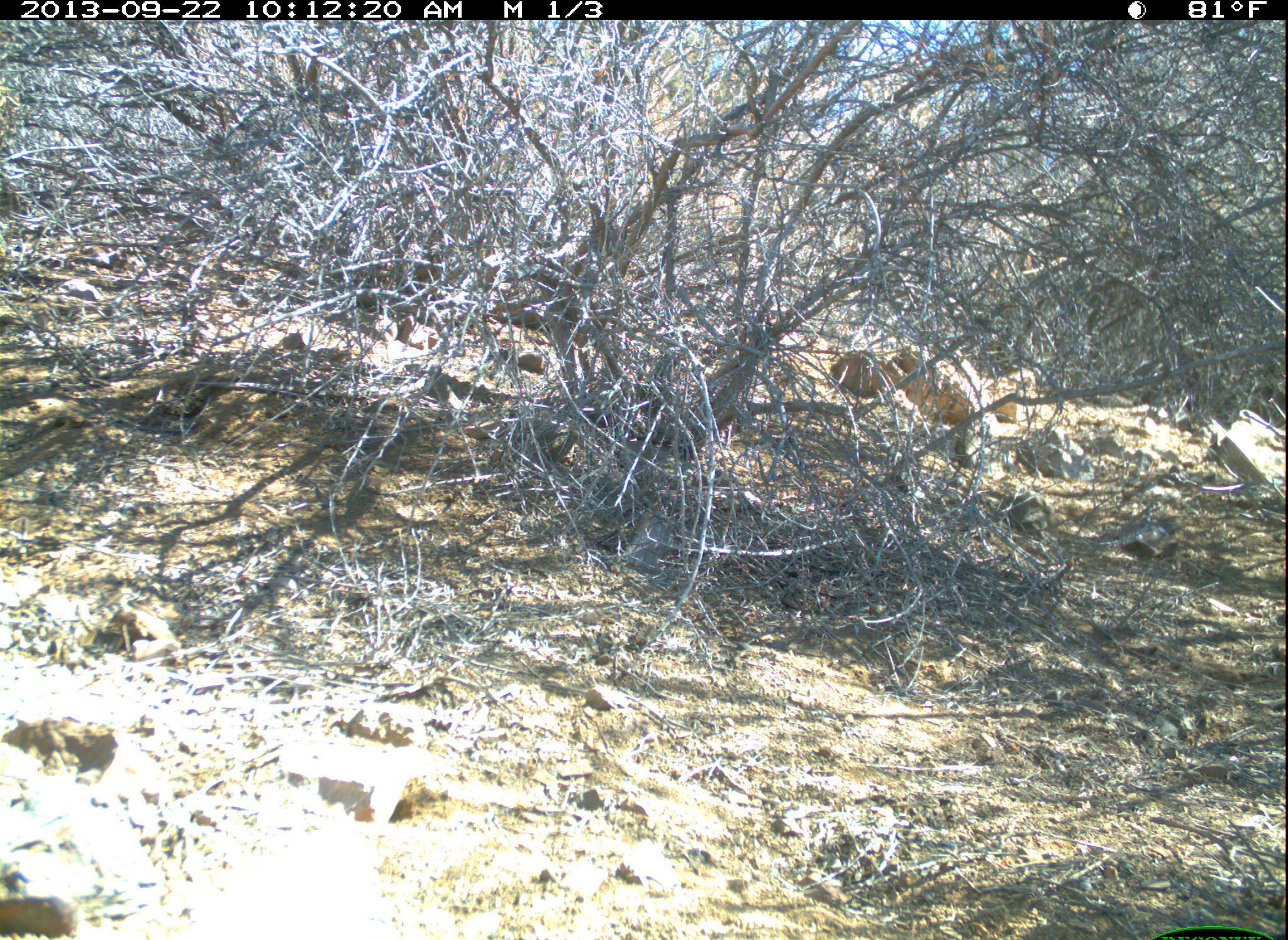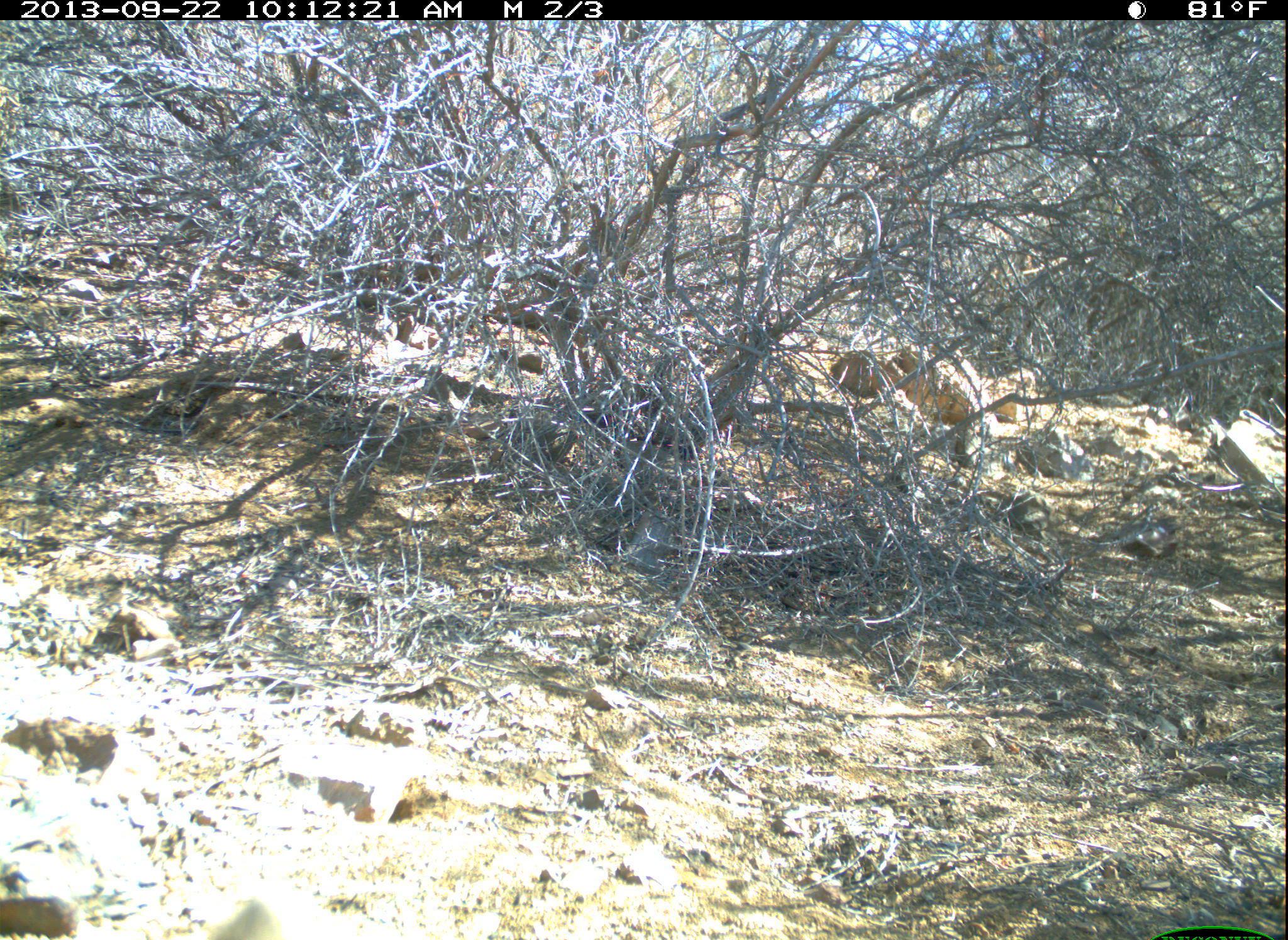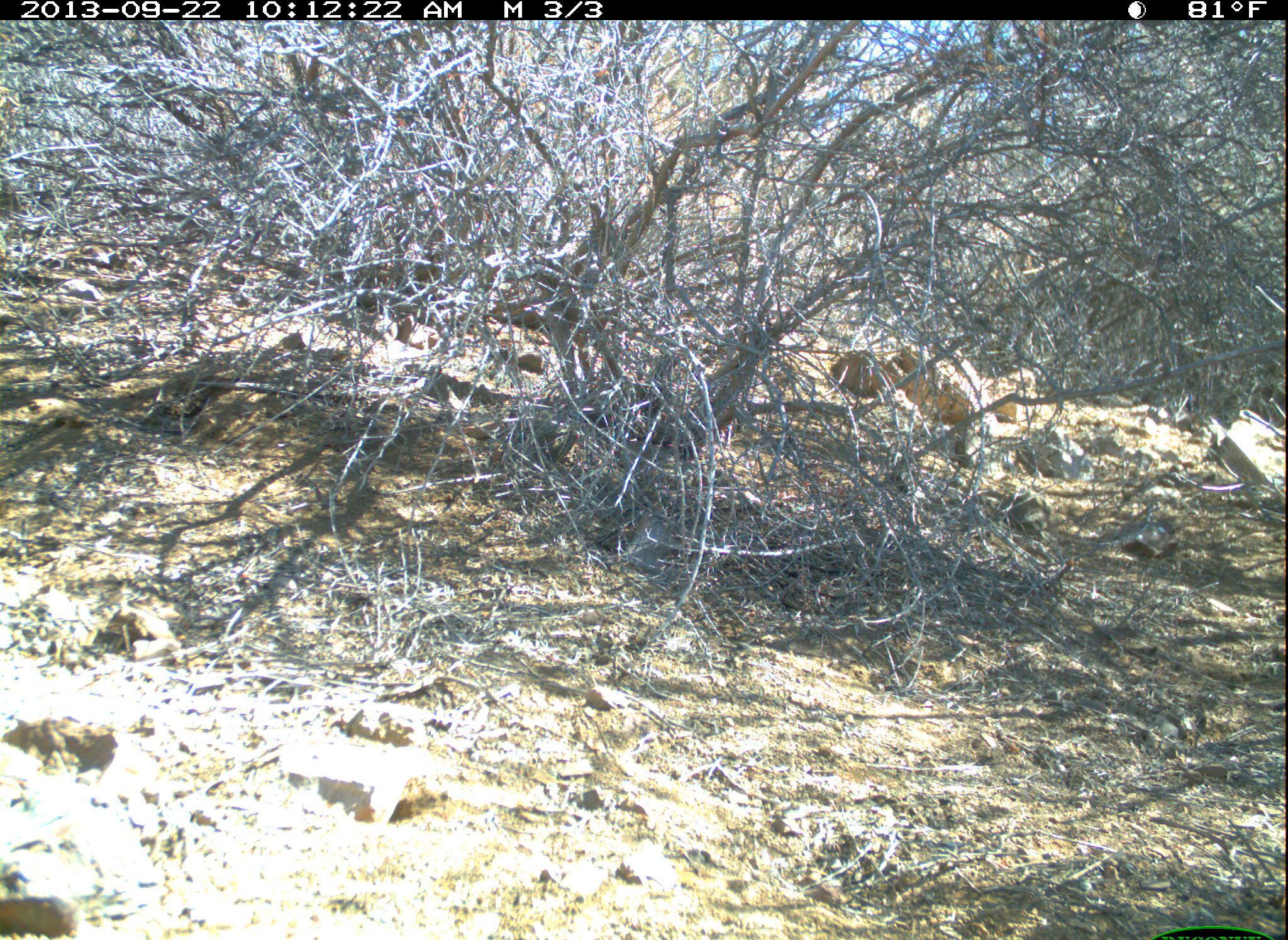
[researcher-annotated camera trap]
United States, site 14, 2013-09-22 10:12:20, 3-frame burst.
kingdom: Animalia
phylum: Chordata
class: Mammalia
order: Carnivora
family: Canidae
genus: Urocyon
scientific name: Urocyon cinereoargenteus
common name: gray fox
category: fox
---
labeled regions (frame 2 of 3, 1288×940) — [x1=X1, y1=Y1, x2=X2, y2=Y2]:
fox: [x1=198, y1=904, x2=277, y2=940]